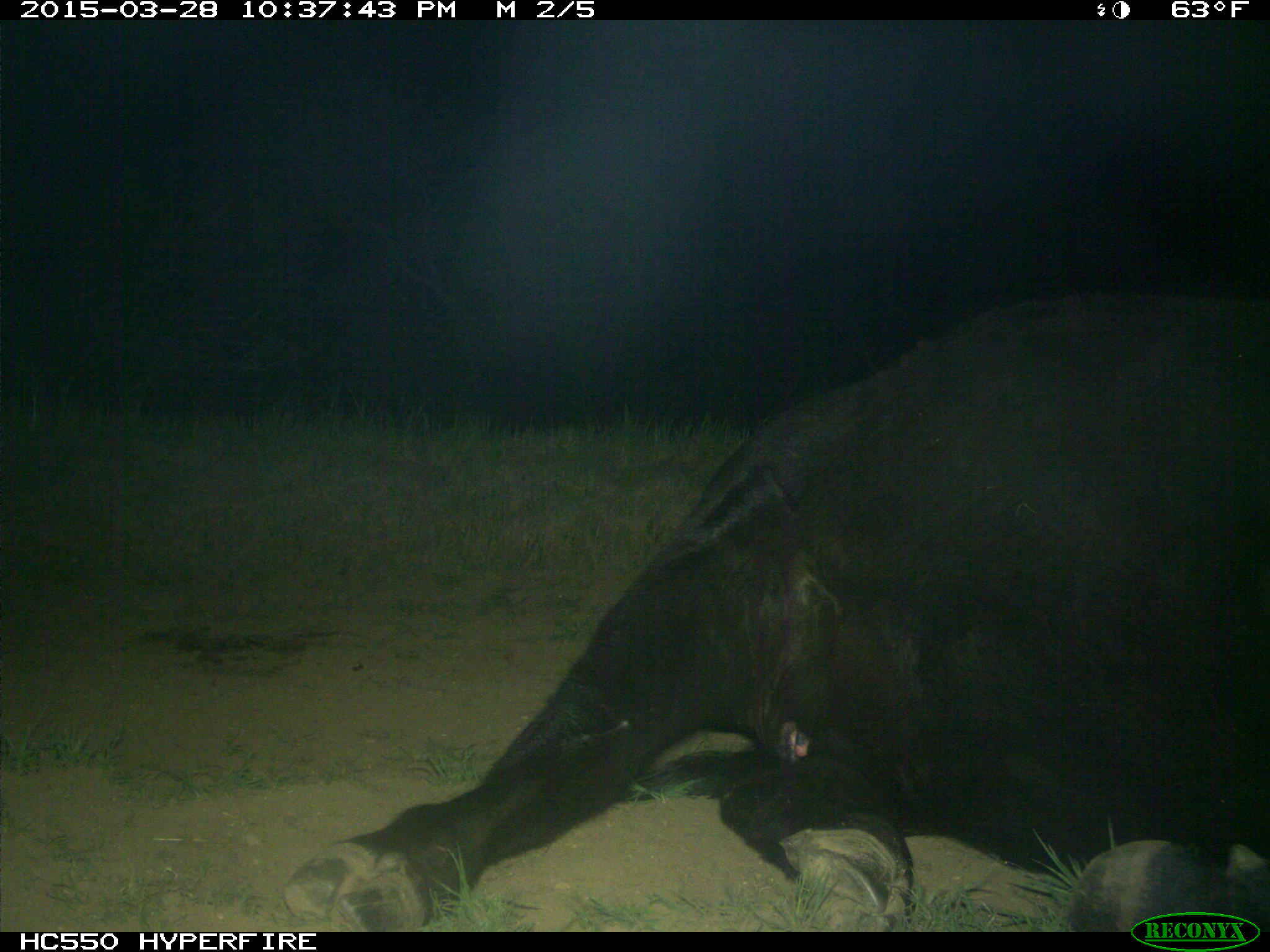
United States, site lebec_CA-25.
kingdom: Animalia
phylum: Chordata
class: Mammalia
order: Artiodactyla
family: Bovidae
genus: Bos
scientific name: Bos taurus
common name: domestic cow